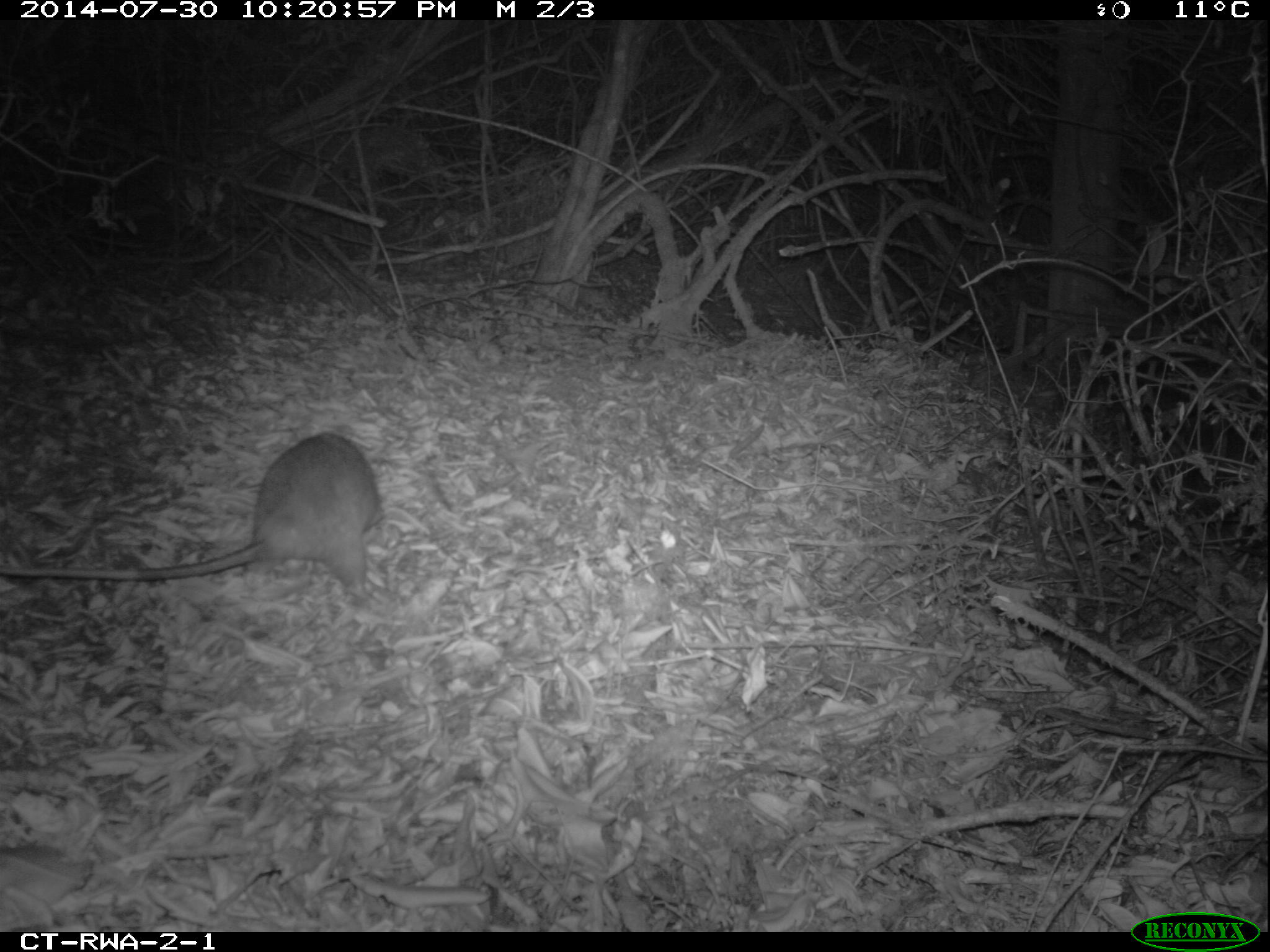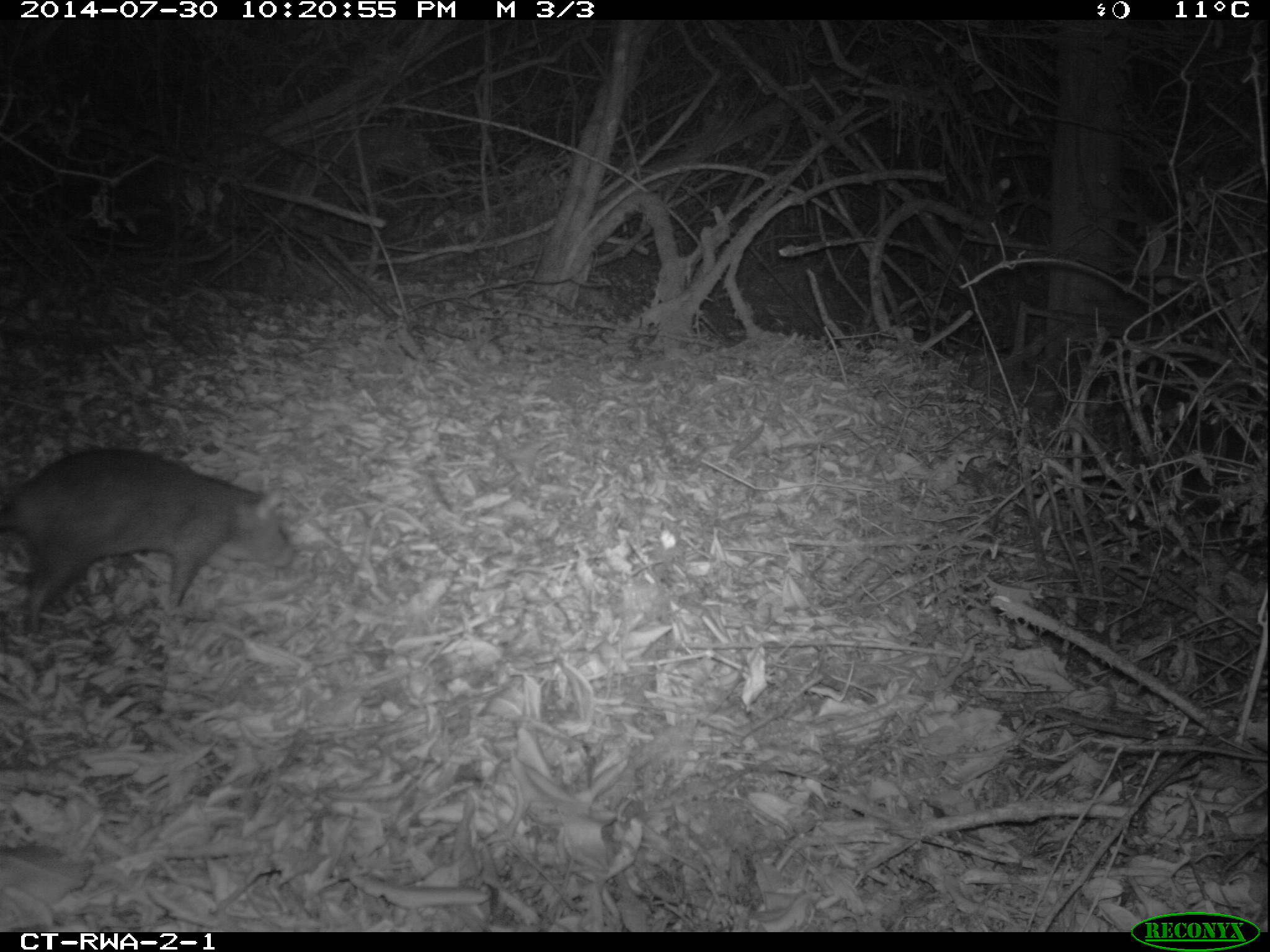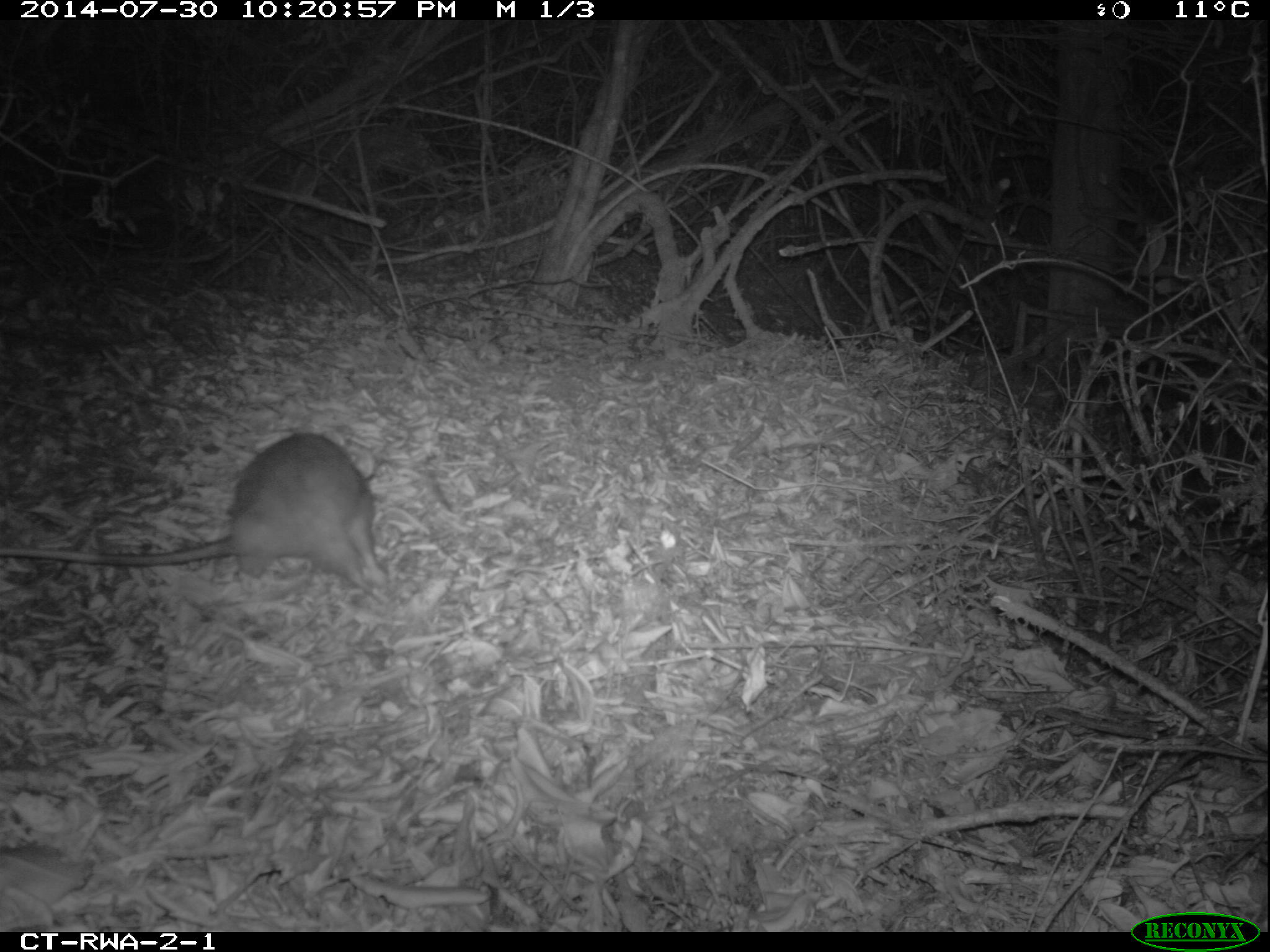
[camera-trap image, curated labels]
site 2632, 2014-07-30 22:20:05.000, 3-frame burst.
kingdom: Animalia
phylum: Chordata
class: Mammalia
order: Rodentia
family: Nesomyidae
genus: Cricetomys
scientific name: Cricetomys gambianus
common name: african giant pouched rat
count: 1